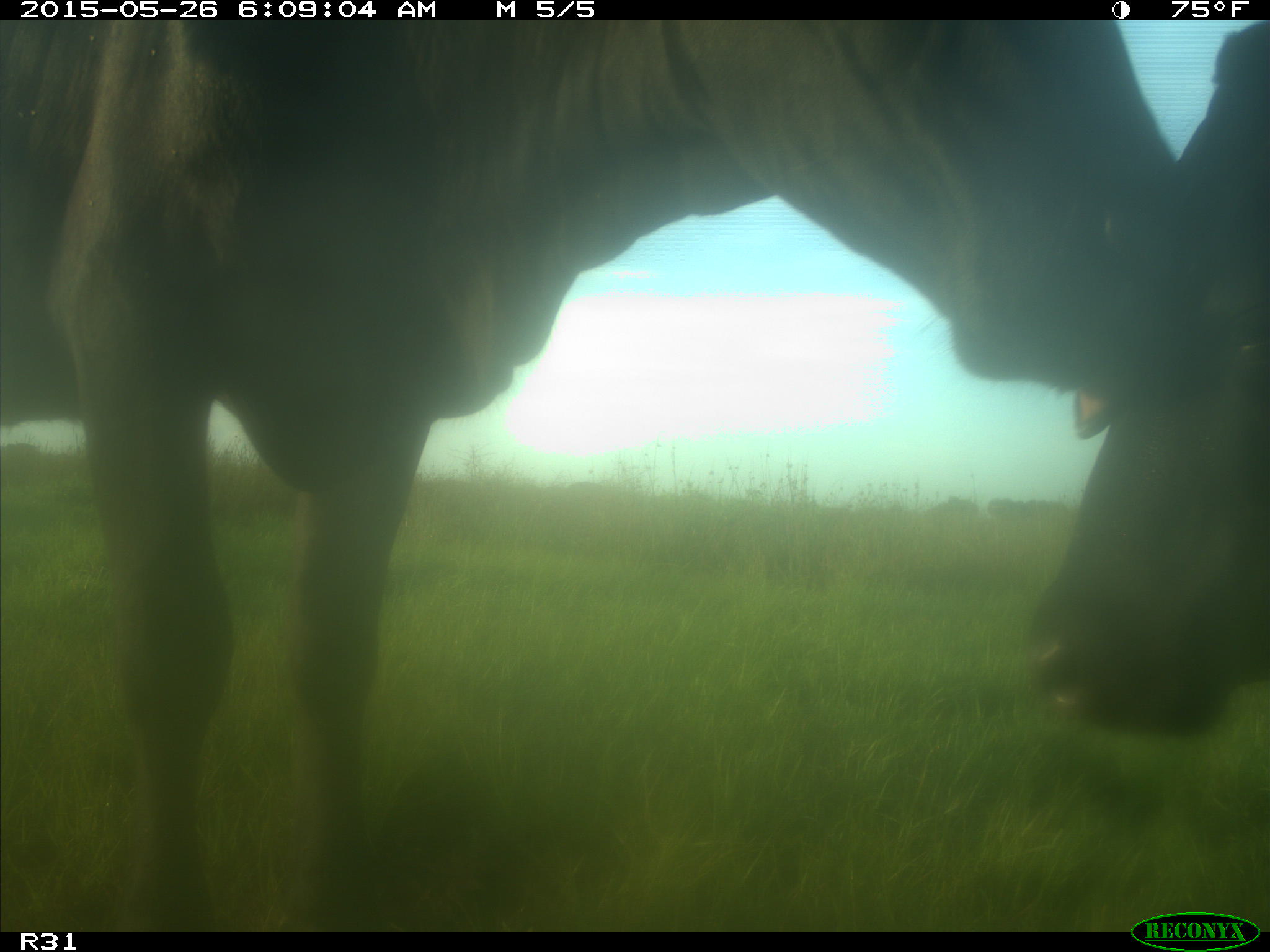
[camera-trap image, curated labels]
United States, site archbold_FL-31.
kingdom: Animalia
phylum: Chordata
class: Mammalia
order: Artiodactyla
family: Bovidae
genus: Bos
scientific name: Bos taurus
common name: domestic cow